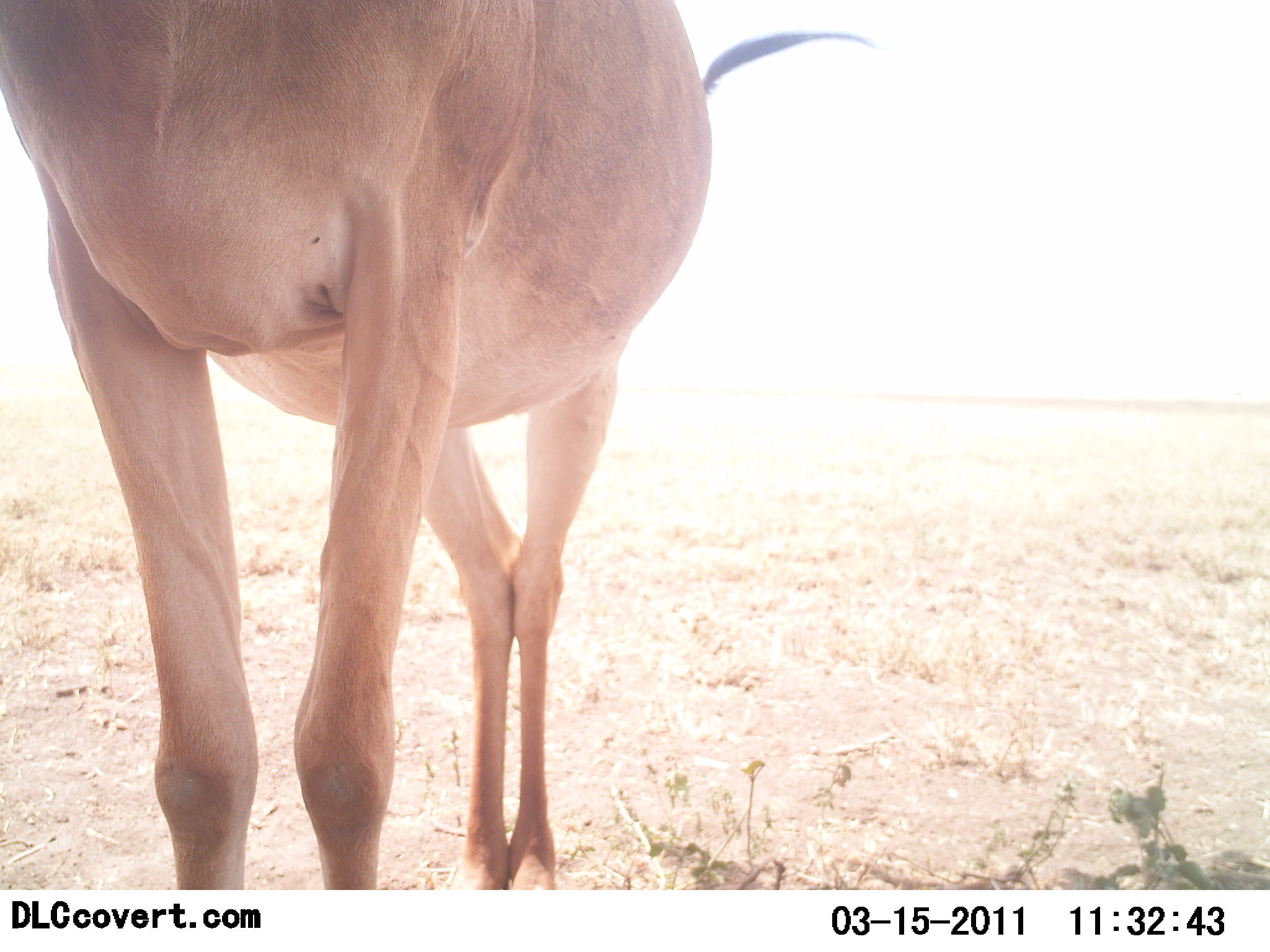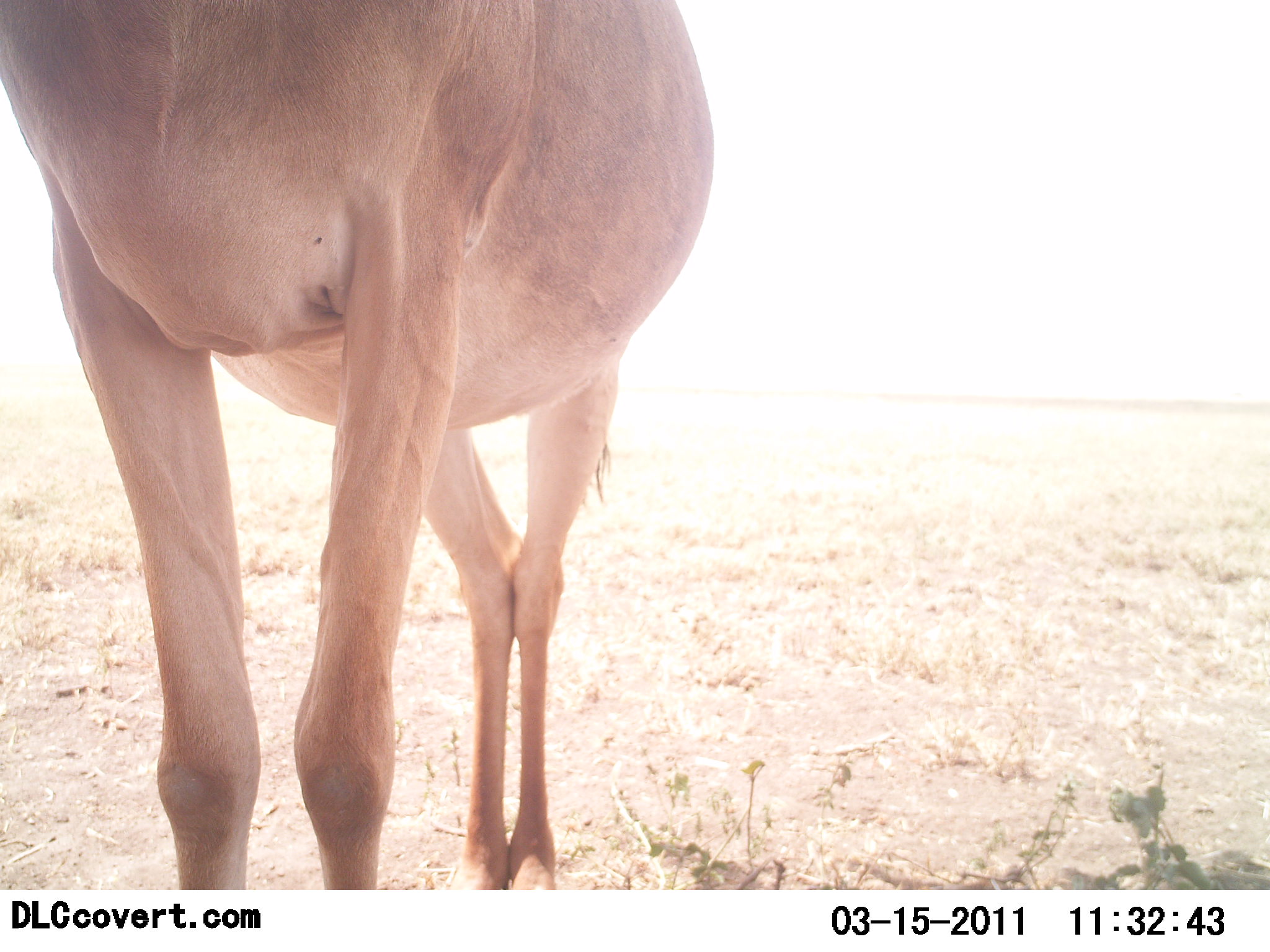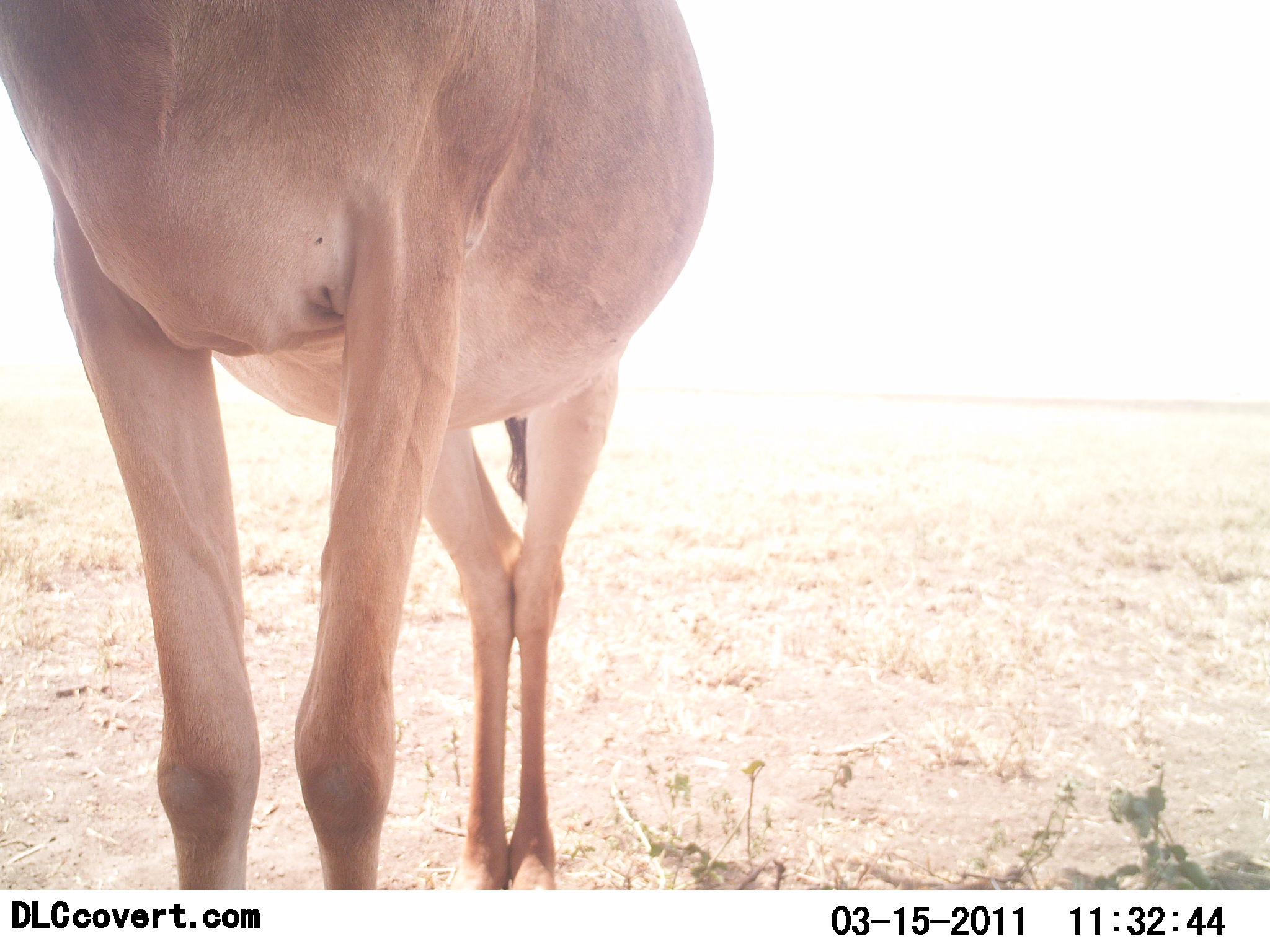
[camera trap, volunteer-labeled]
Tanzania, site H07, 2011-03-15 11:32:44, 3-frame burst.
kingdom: Animalia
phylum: Chordata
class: Mammalia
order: Artiodactyla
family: Bovidae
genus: Alcelaphus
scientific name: Alcelaphus buselaphus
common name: hartebeest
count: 1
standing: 100%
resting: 0%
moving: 0%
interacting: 0%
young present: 10%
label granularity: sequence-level